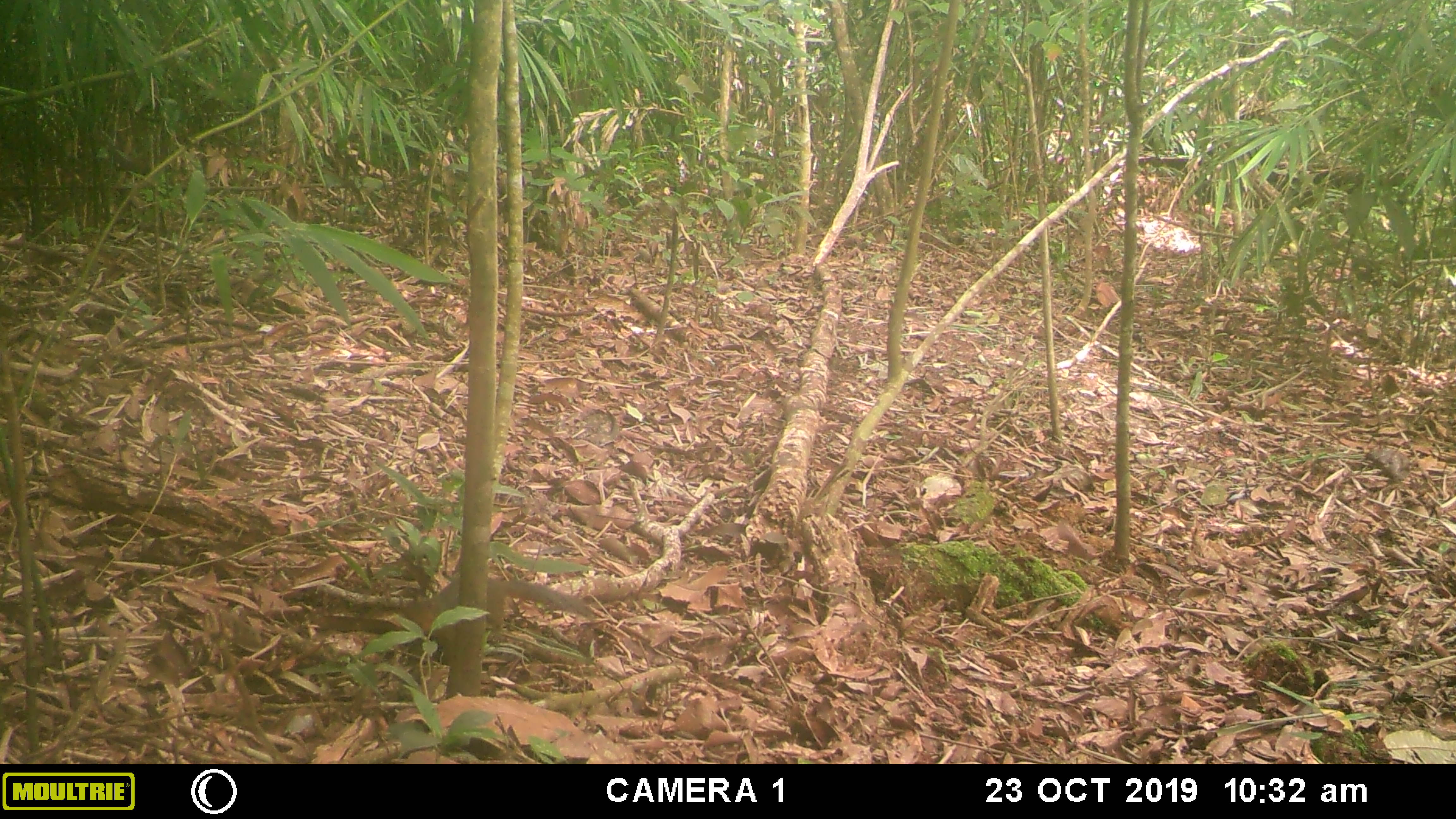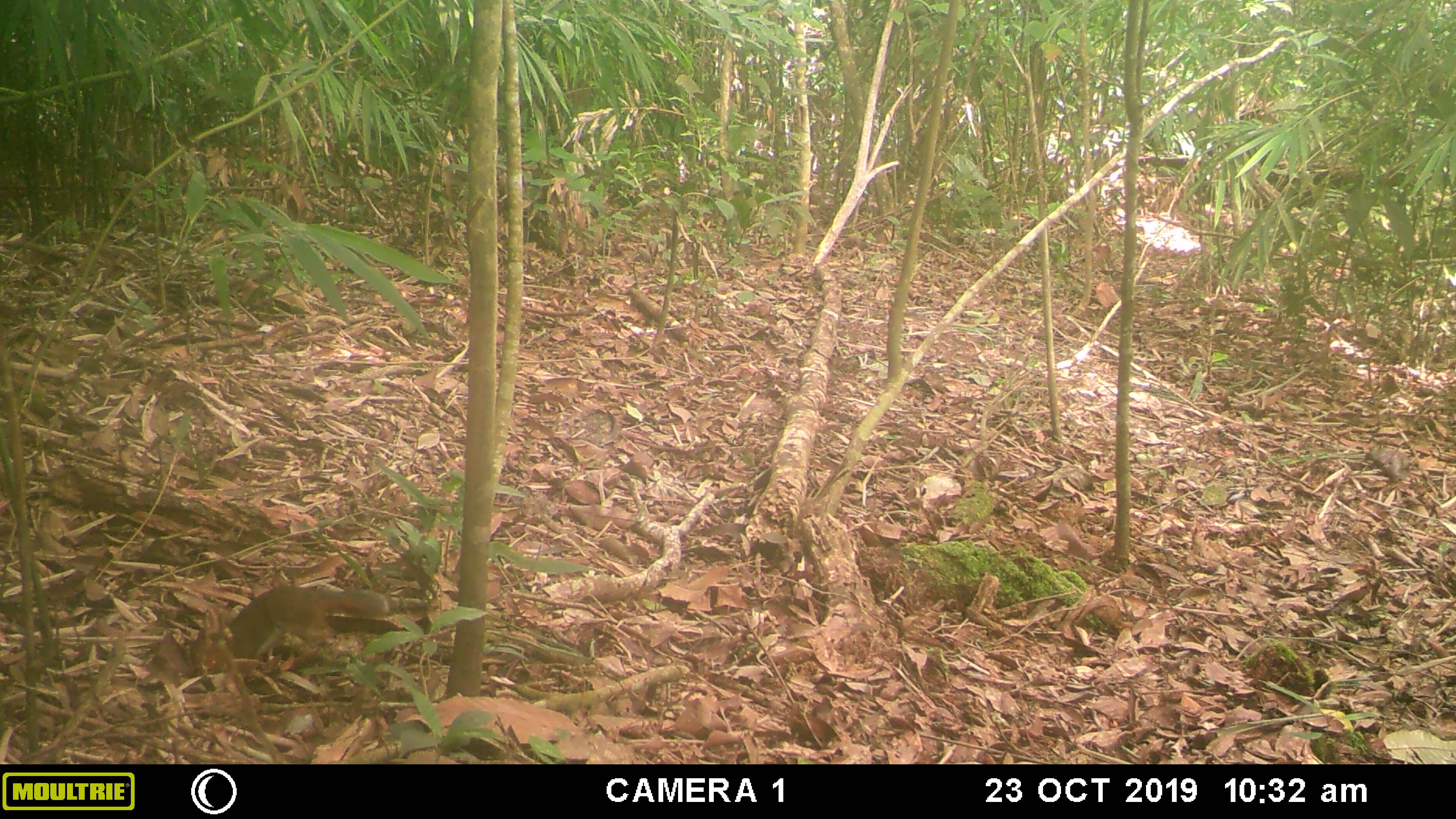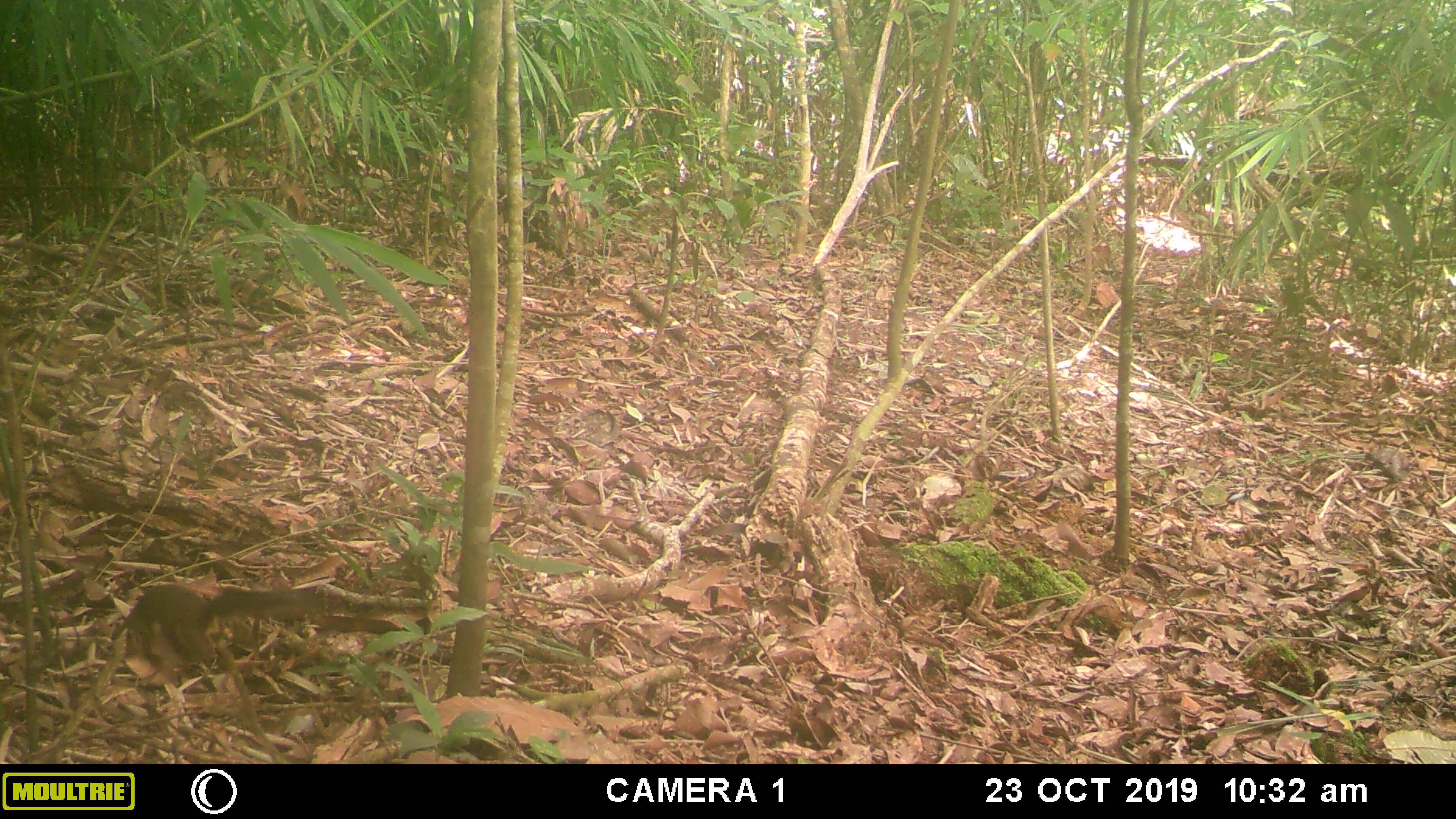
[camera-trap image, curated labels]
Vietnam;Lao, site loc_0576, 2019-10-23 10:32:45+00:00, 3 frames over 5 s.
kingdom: Animalia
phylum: Chordata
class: Mammalia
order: Rodentia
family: Sciuridae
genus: Dremomys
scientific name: Dremomys rufigenis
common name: red-cheeked squirrel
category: red cheeked squirrel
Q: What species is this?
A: Red cheeked squirrel (red-cheeked squirrel) (Dremomys rufigenis).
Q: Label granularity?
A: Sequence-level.